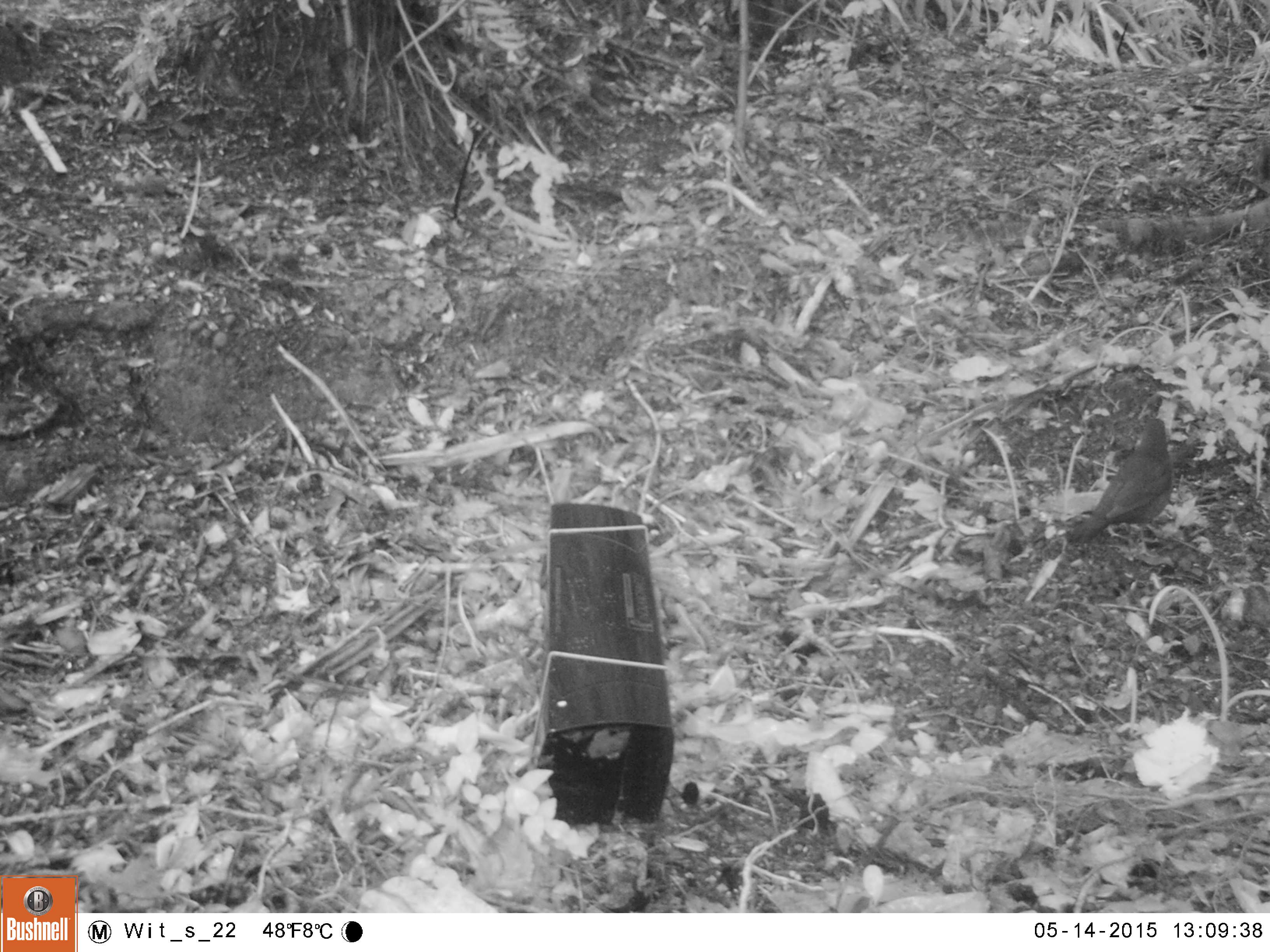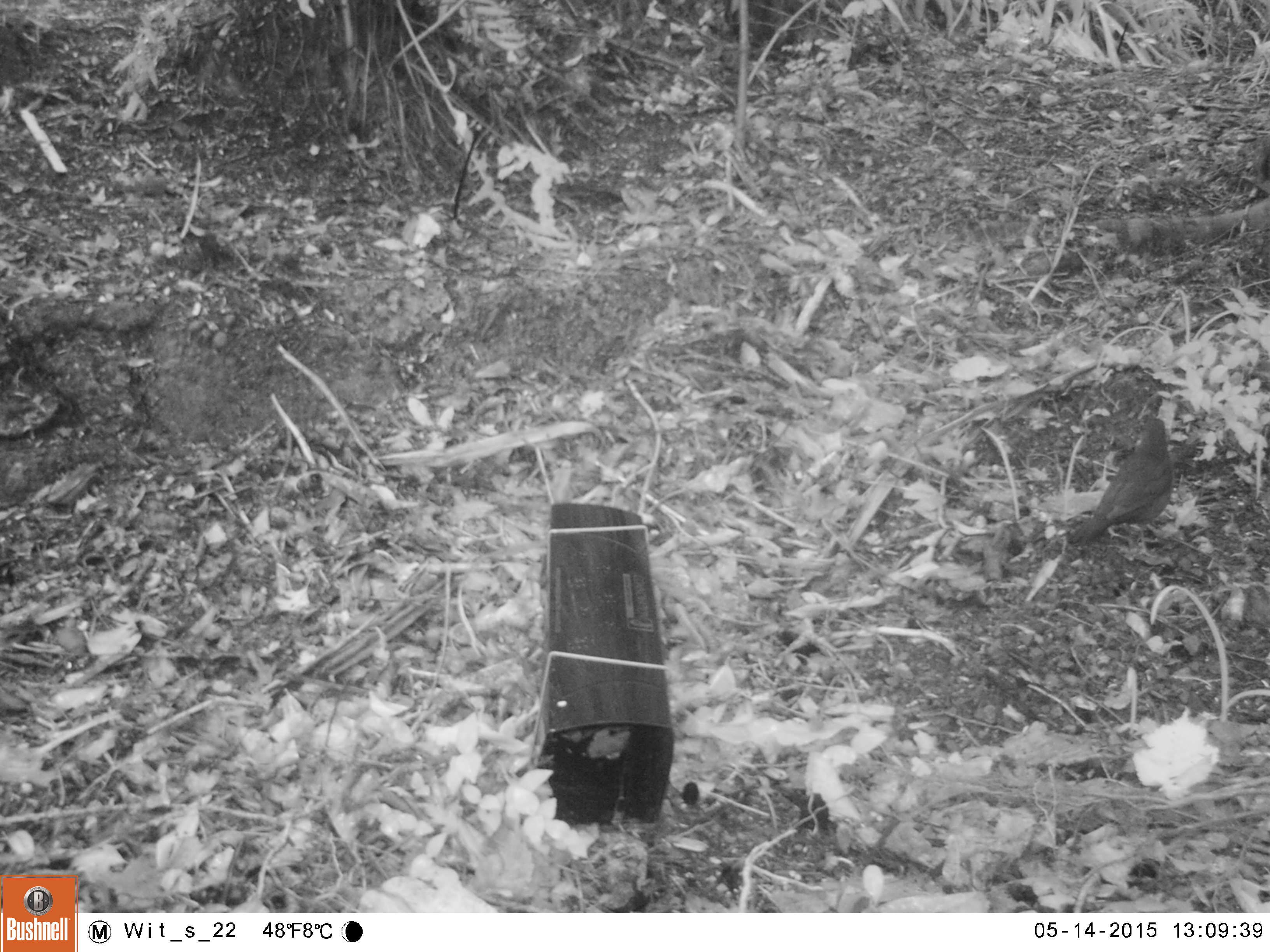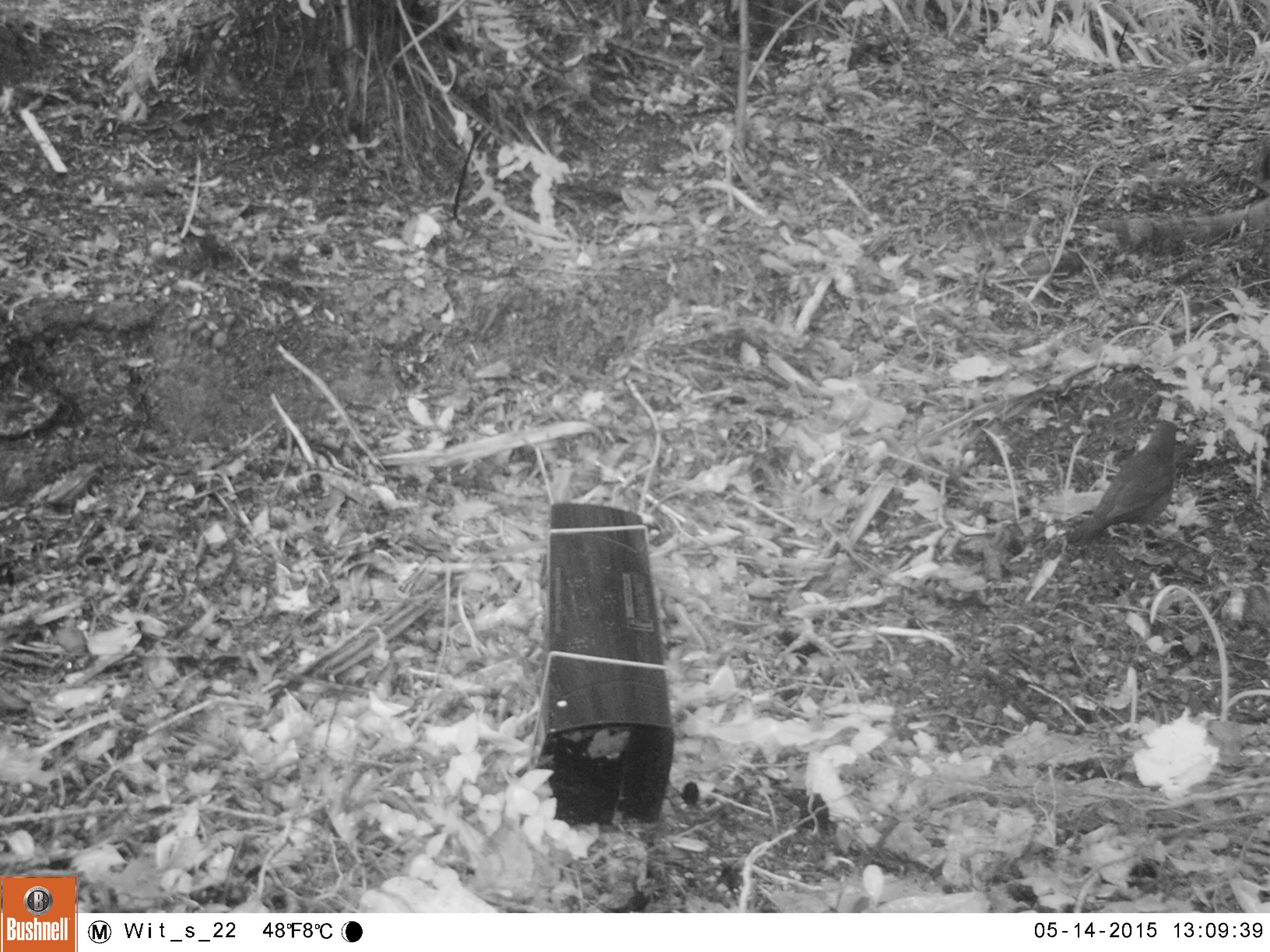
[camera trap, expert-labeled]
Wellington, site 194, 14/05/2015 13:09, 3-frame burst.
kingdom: Animalia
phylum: Chordata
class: Aves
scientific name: Aves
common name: bird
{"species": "bird (Aves)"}